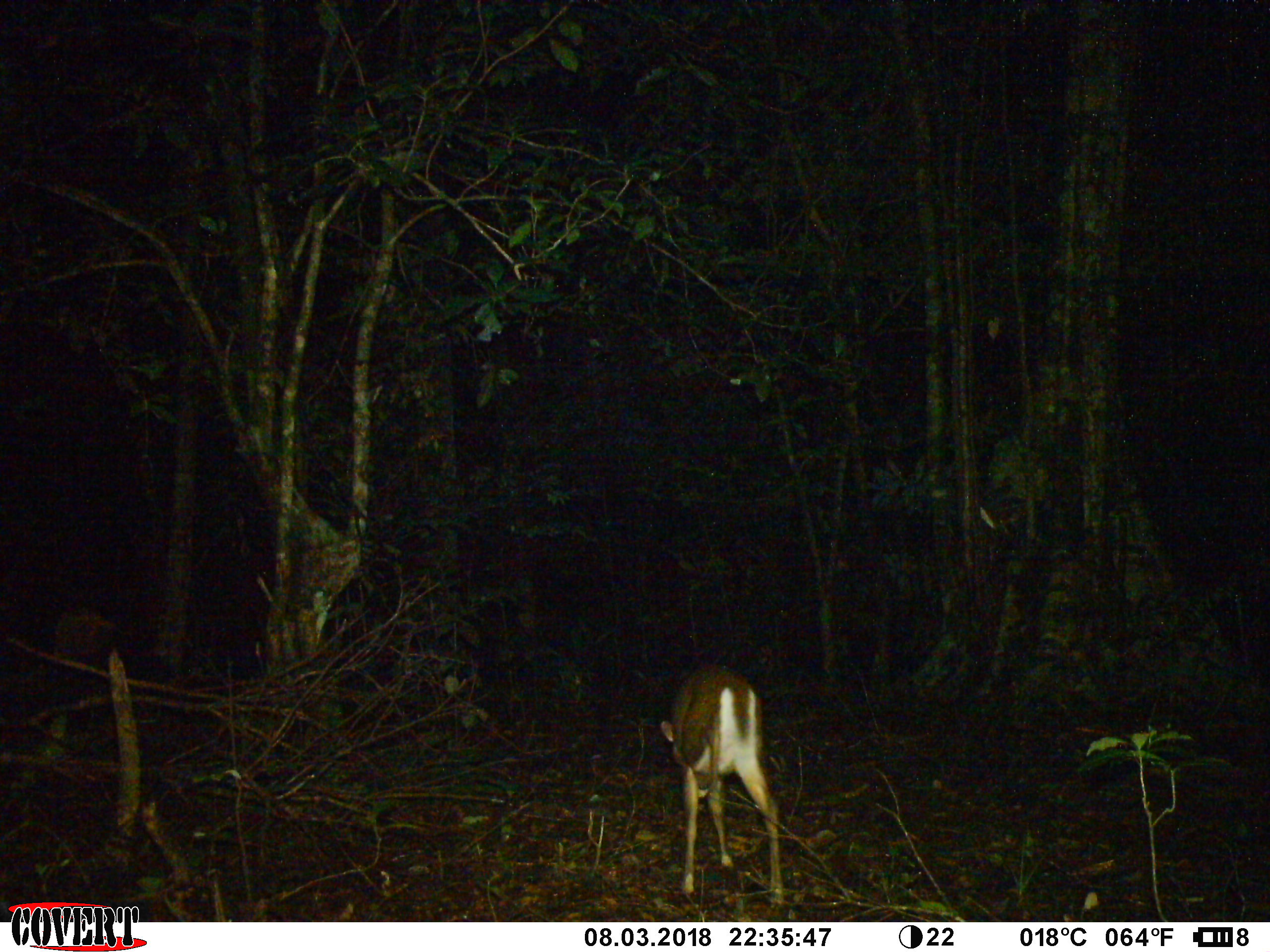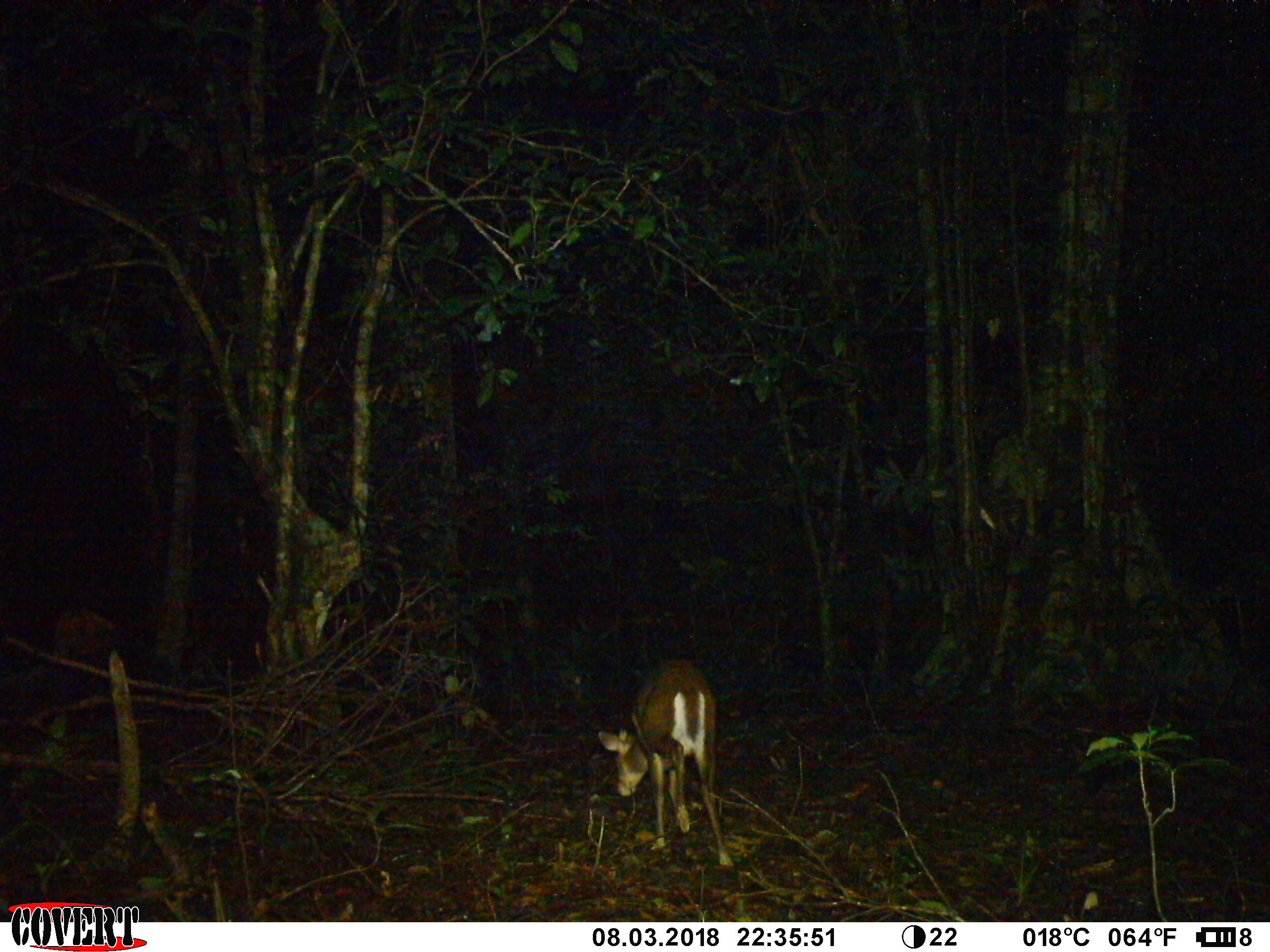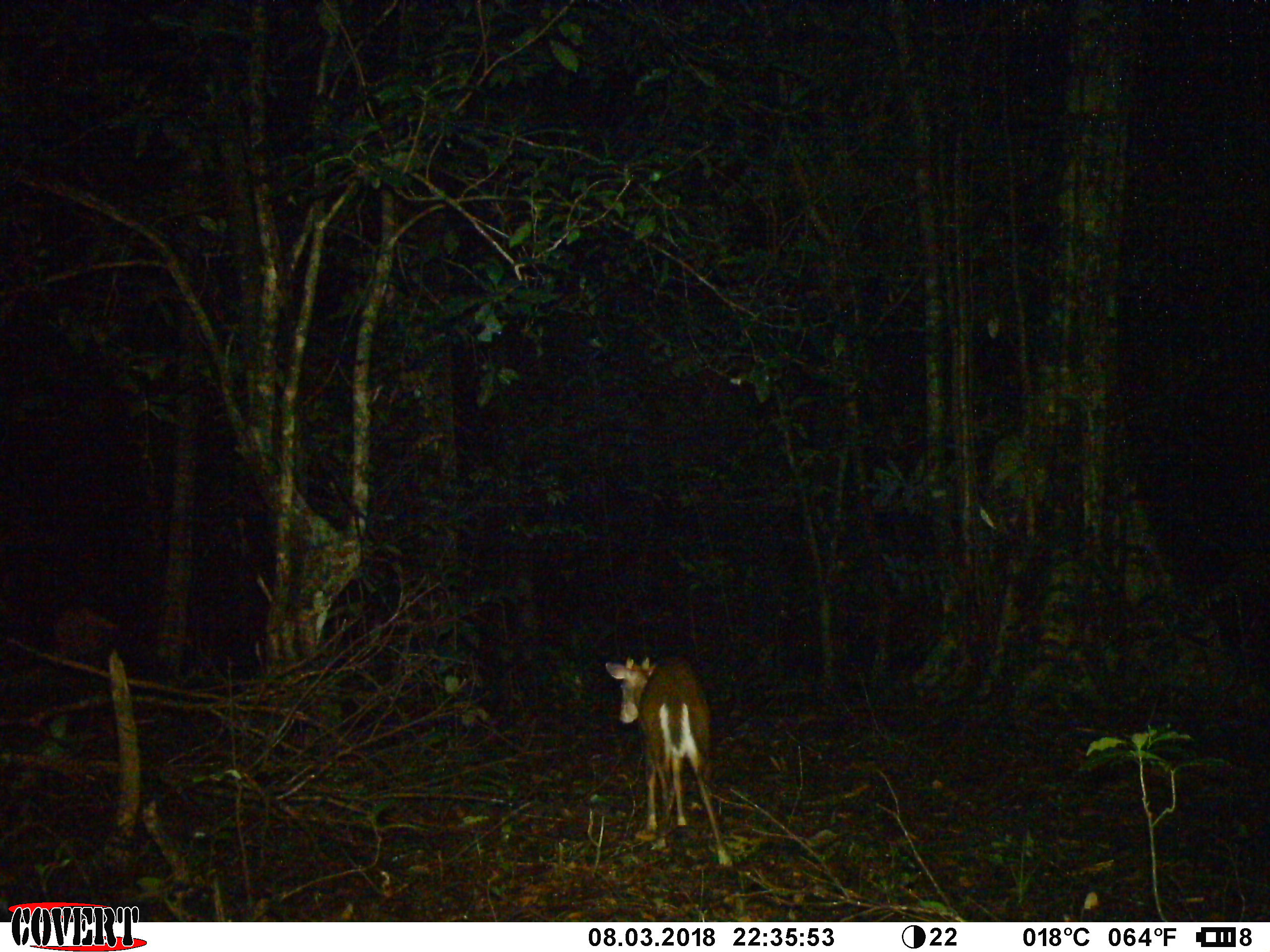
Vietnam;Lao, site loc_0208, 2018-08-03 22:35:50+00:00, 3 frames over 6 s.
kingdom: Animalia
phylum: Chordata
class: Mammalia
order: Artiodactyla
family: Cervidae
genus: Muntiacus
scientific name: Muntiacus rooseveltorum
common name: roosevelt's muntjac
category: roosevelts muntjac group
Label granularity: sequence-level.